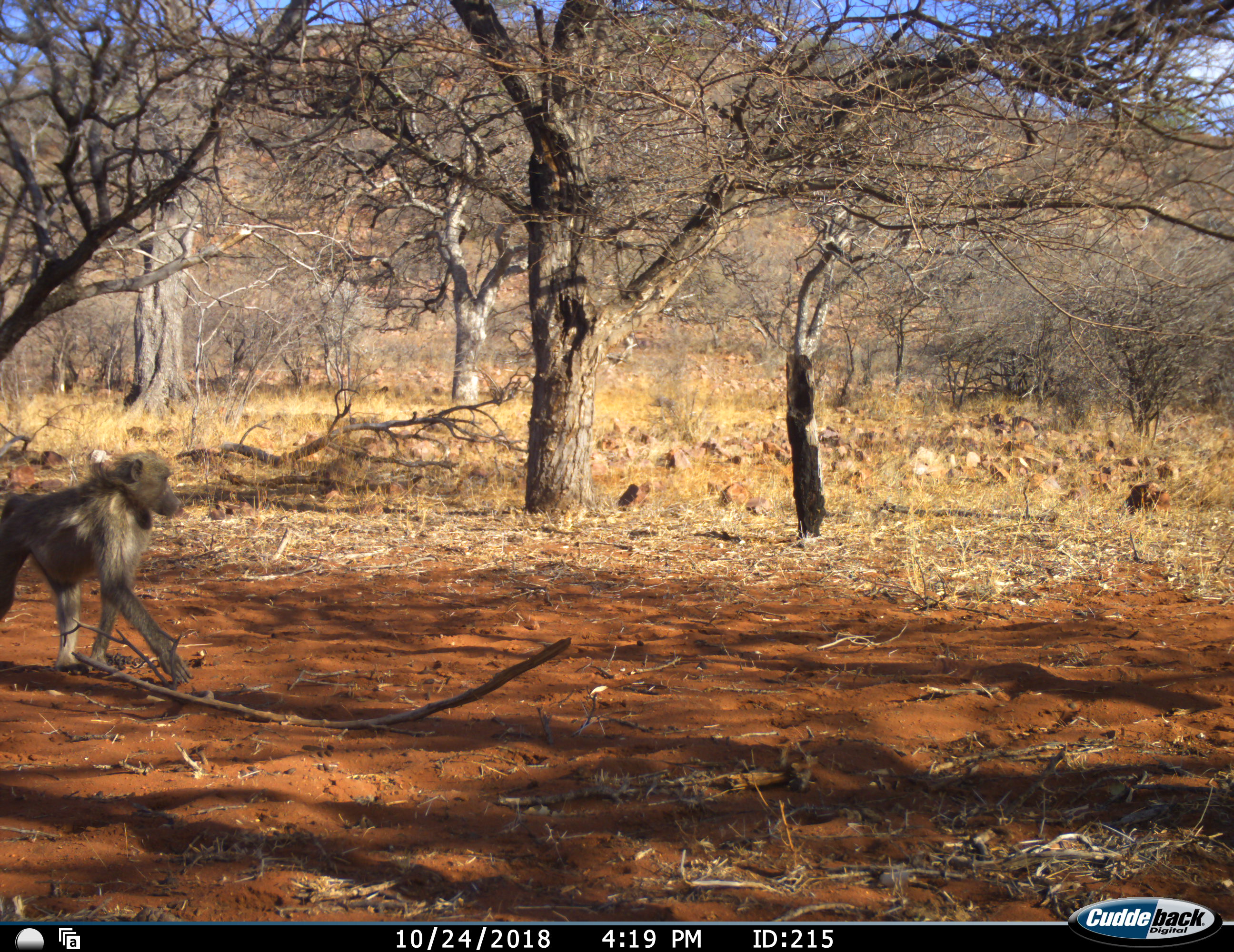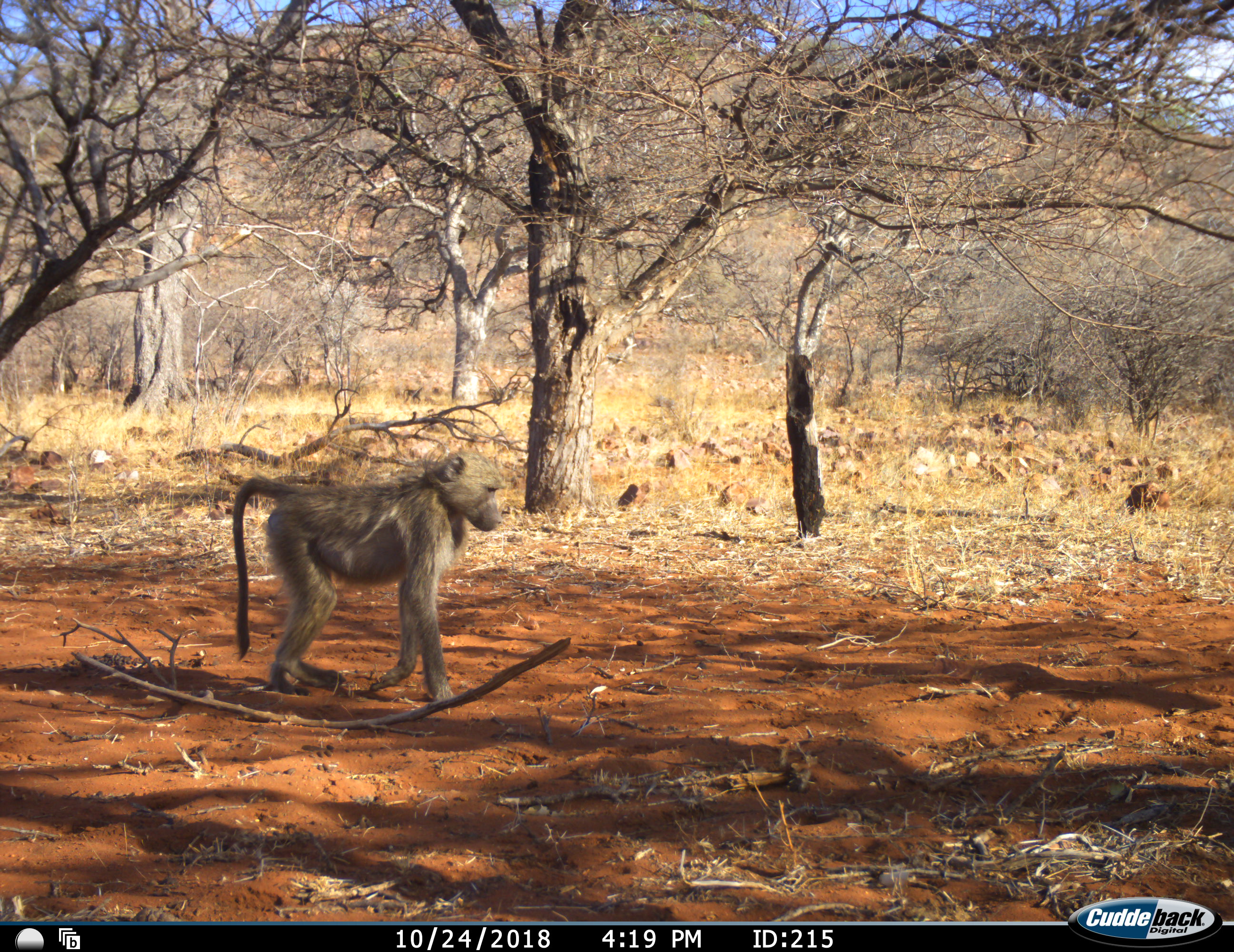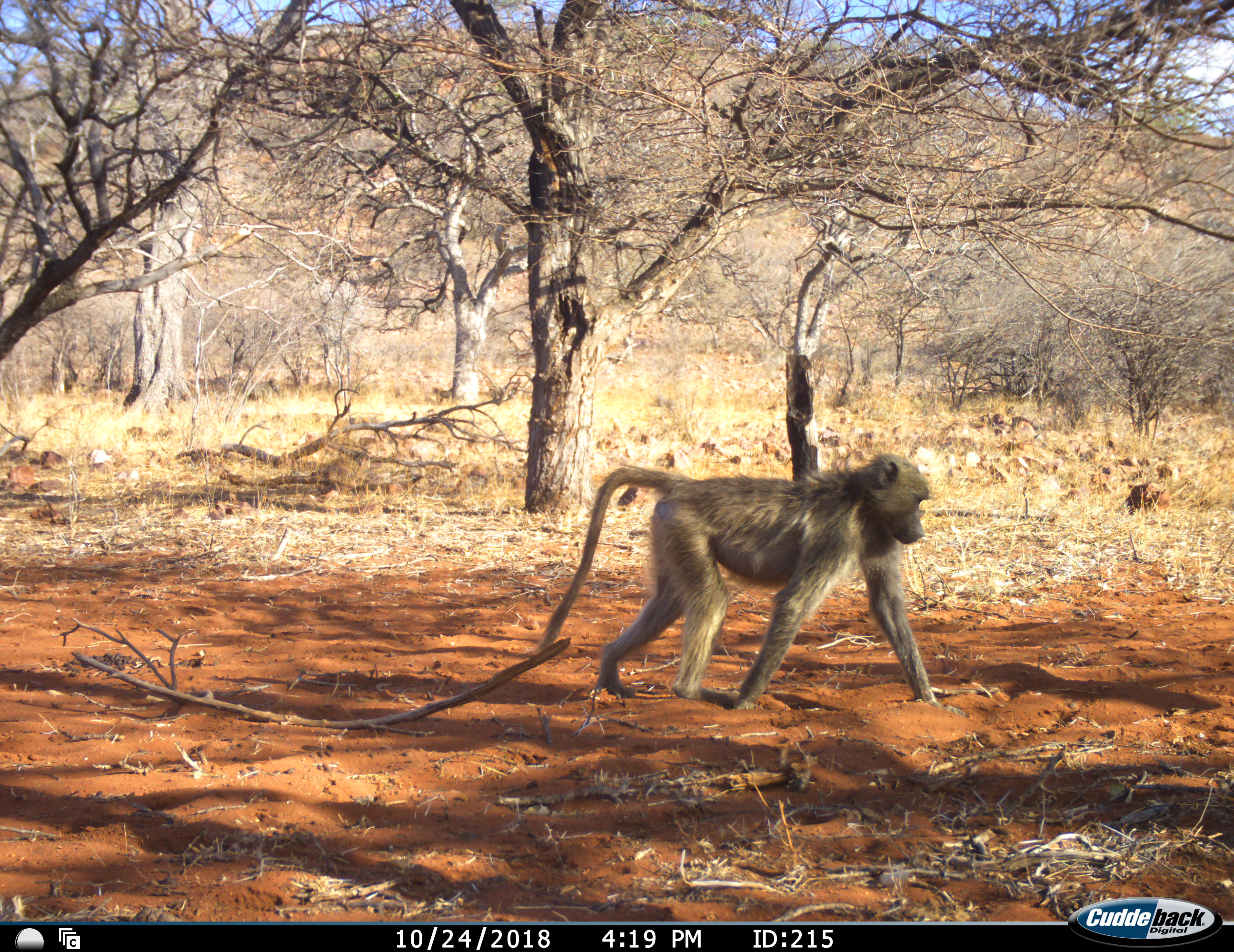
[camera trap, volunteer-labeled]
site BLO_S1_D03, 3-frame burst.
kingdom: Animalia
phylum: Chordata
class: Mammalia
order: Primates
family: Cercopithecidae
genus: Papio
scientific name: Papio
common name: baboon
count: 1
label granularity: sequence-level